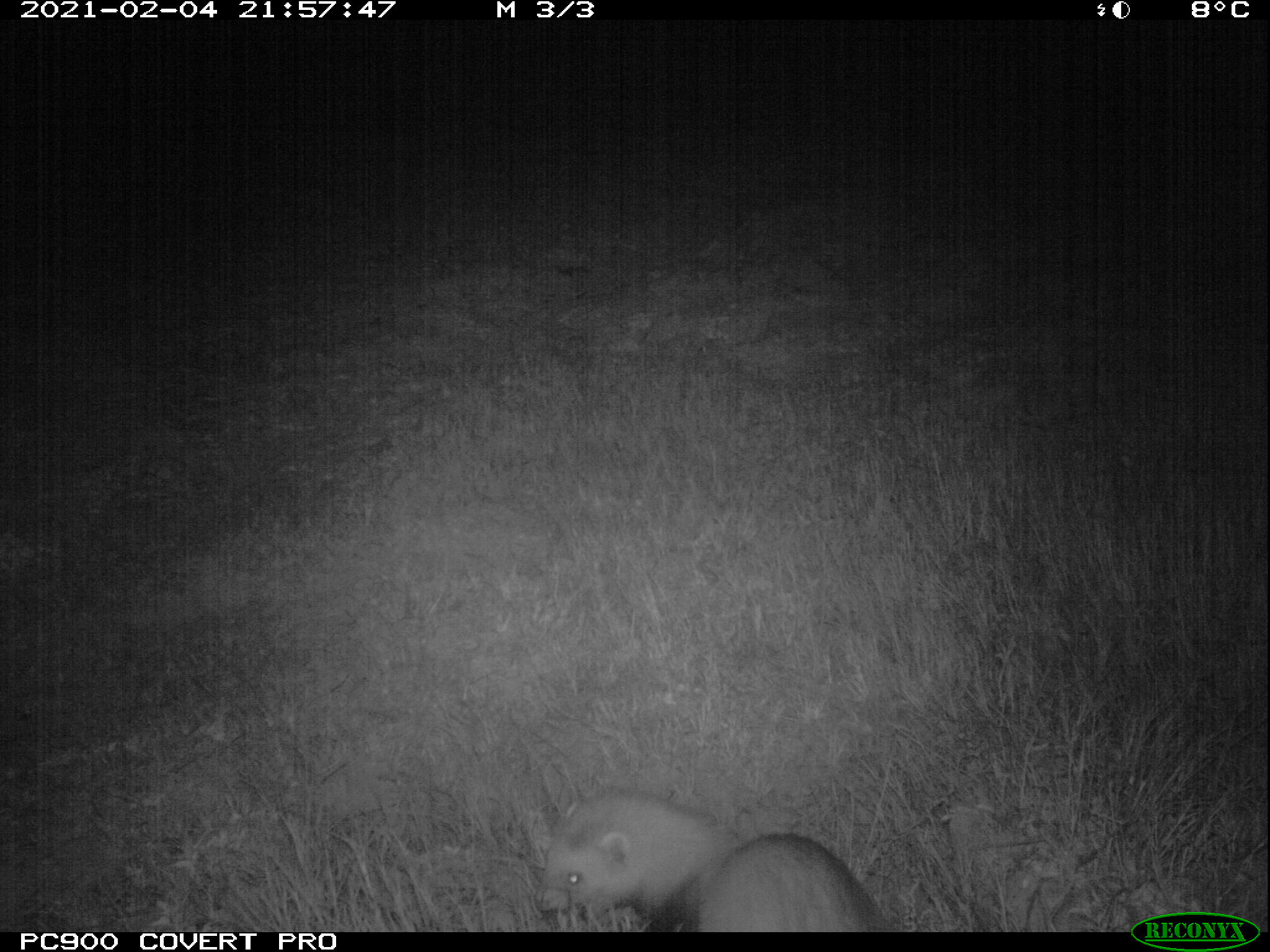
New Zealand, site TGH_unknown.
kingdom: Animalia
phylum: Chordata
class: Mammalia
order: Carnivora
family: Mustelidae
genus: Mustela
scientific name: Mustela furo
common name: ferret